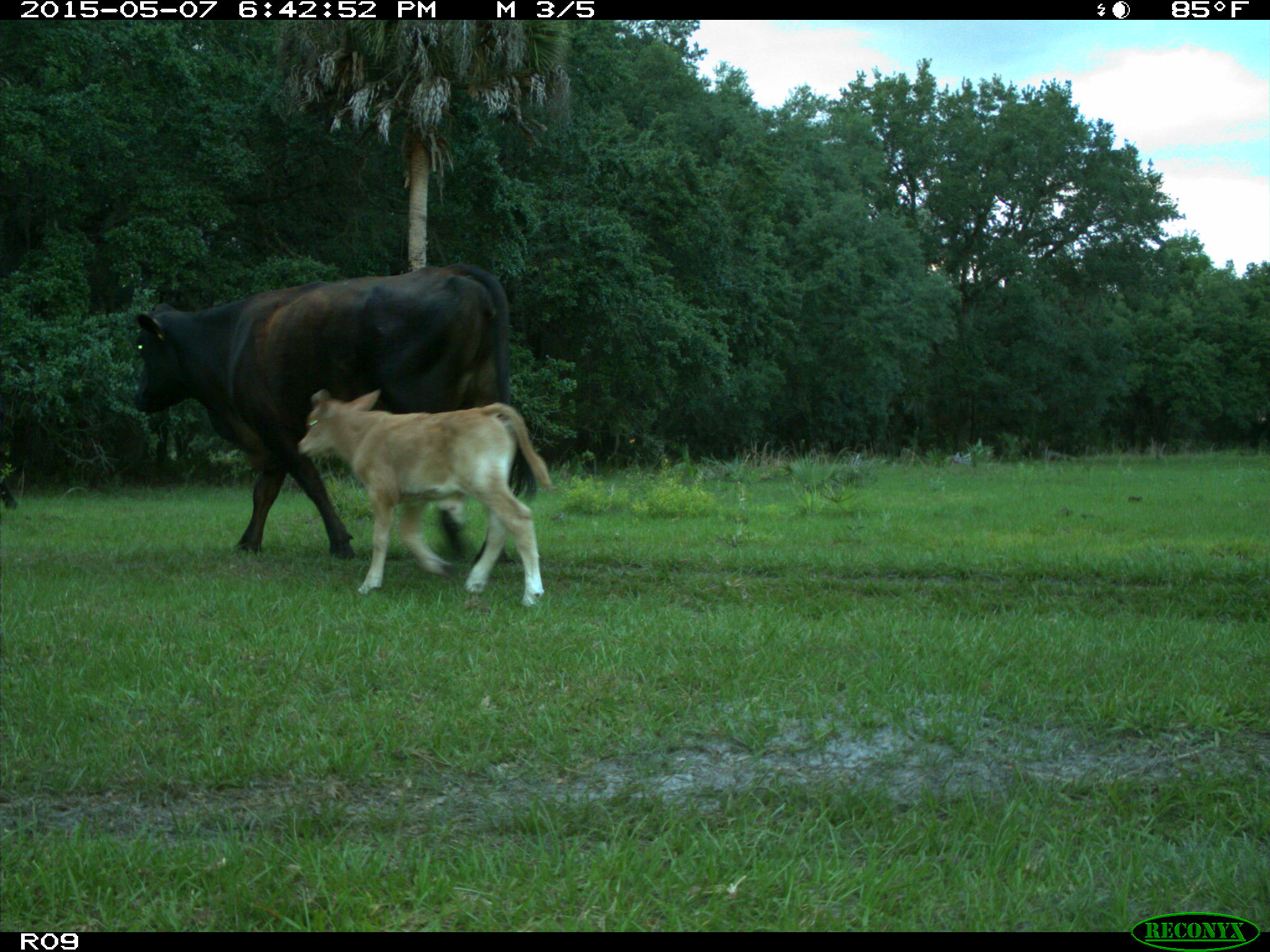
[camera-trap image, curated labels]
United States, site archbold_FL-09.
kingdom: Animalia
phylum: Chordata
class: Mammalia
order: Artiodactyla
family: Bovidae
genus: Bos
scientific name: Bos taurus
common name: domestic cow